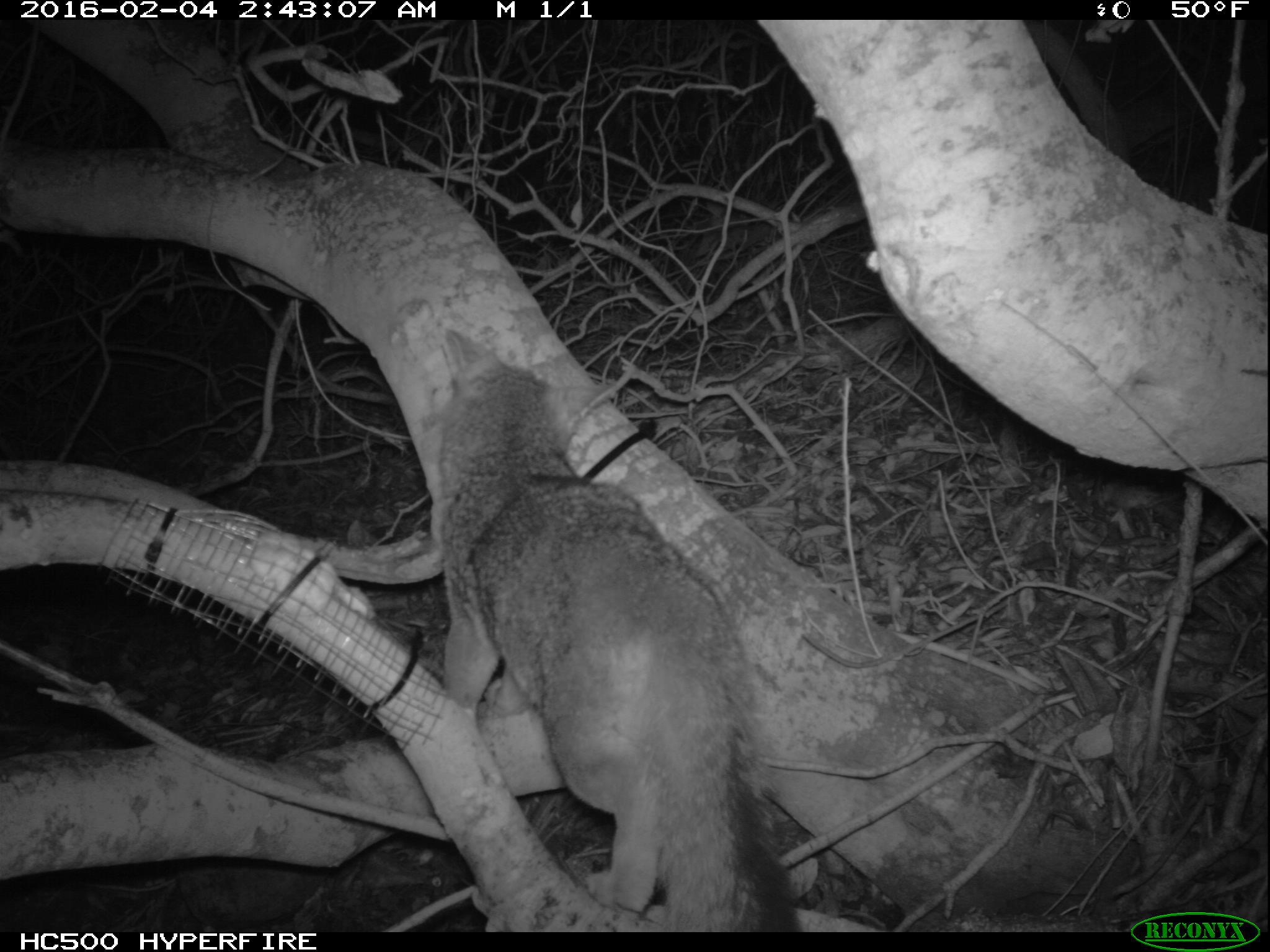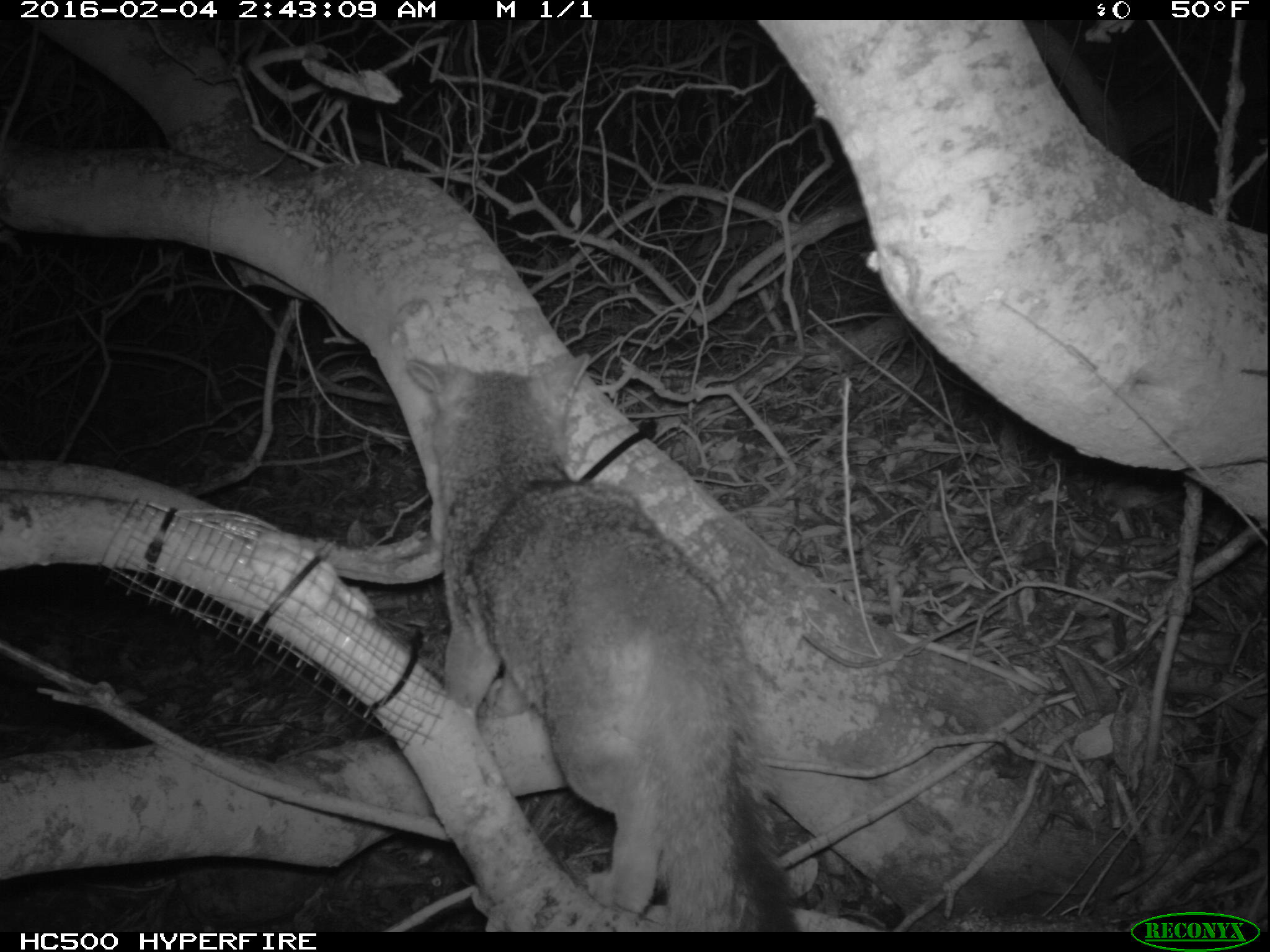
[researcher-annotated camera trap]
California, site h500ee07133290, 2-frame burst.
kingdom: Animalia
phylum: Chordata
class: Mammalia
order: Carnivora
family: Canidae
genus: Urocyon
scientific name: Urocyon littoralis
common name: island fox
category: fox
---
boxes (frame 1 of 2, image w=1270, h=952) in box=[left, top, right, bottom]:
fox: box=[383, 330, 805, 929]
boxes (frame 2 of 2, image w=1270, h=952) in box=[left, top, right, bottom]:
fox: box=[405, 351, 802, 932]